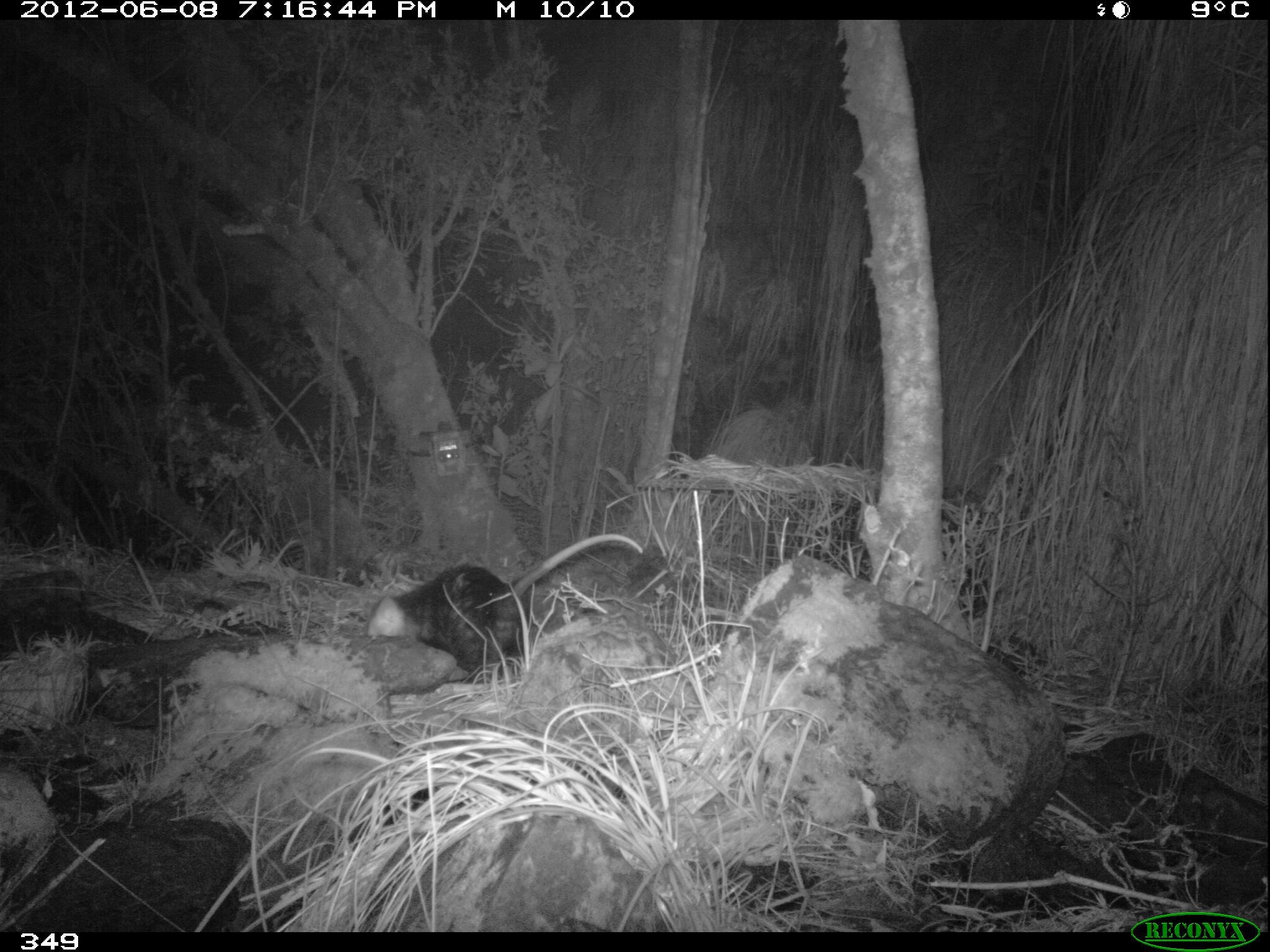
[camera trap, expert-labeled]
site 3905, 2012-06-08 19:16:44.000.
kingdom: Animalia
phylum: Chordata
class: Mammalia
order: Didelphimorphia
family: Didelphidae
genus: Didelphis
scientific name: Didelphis pernigra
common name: andean white-eared opossum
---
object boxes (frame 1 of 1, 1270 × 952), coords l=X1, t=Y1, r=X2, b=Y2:
didelphis pernigra: l=366, t=533, r=644, b=677